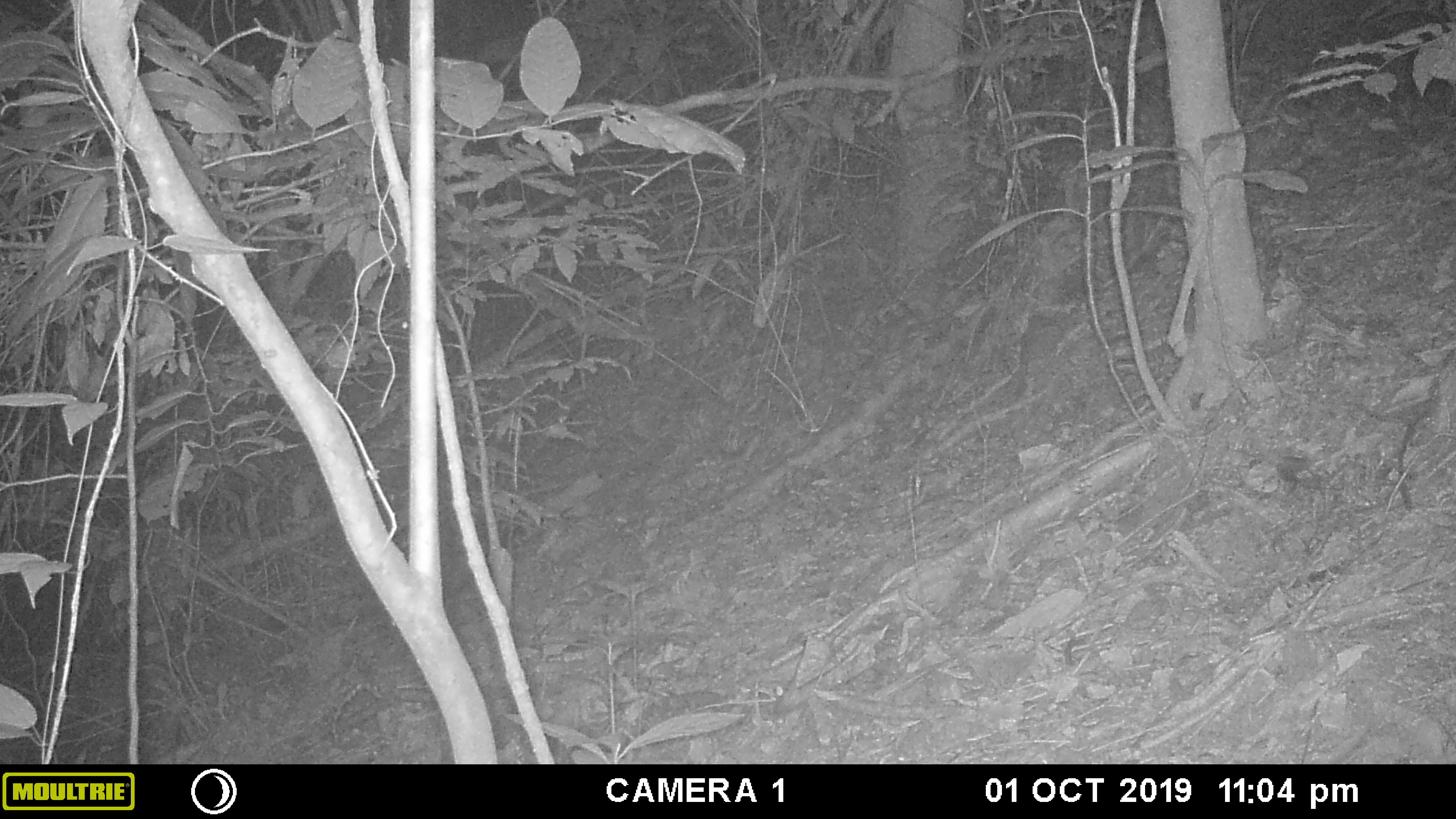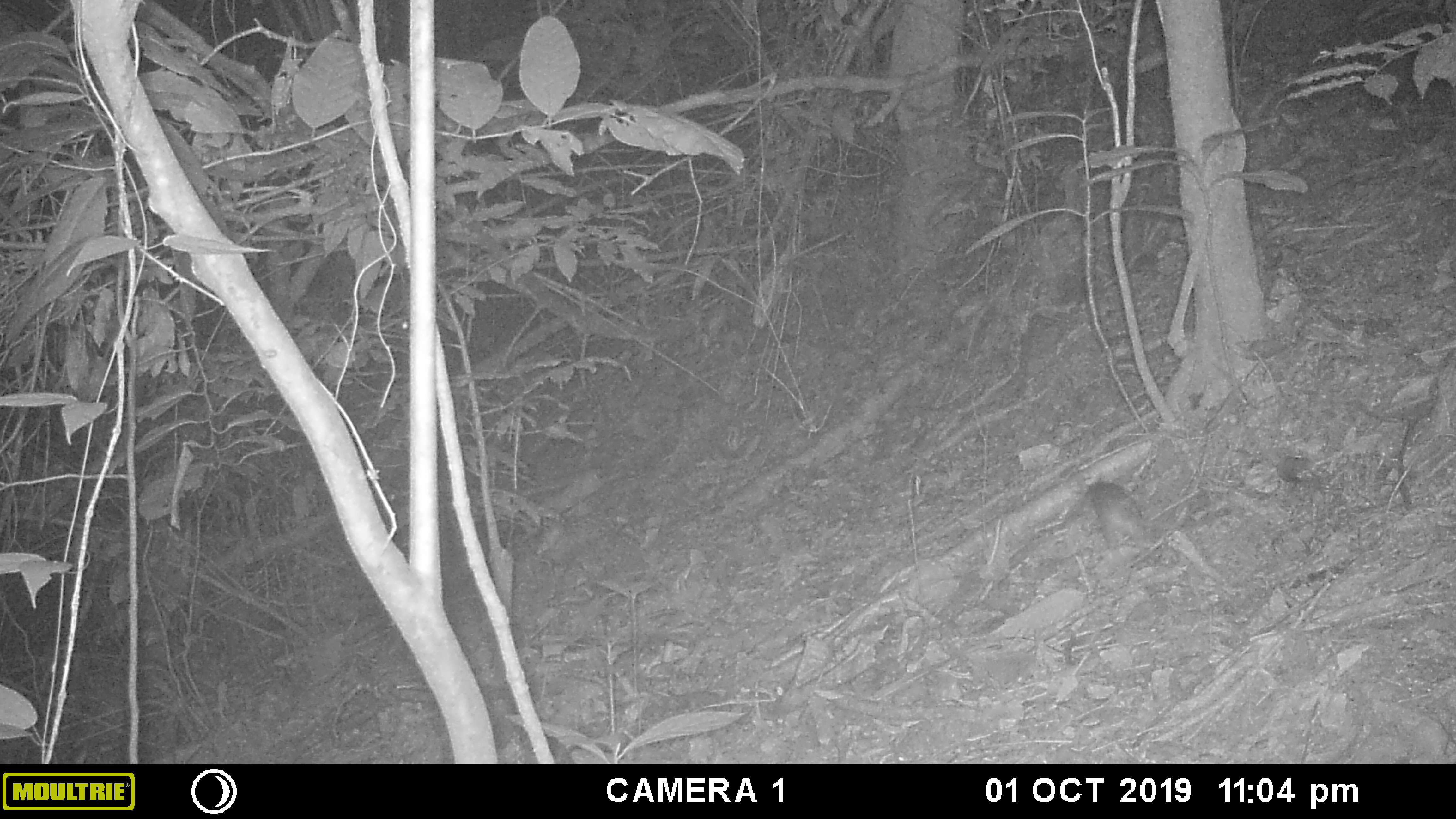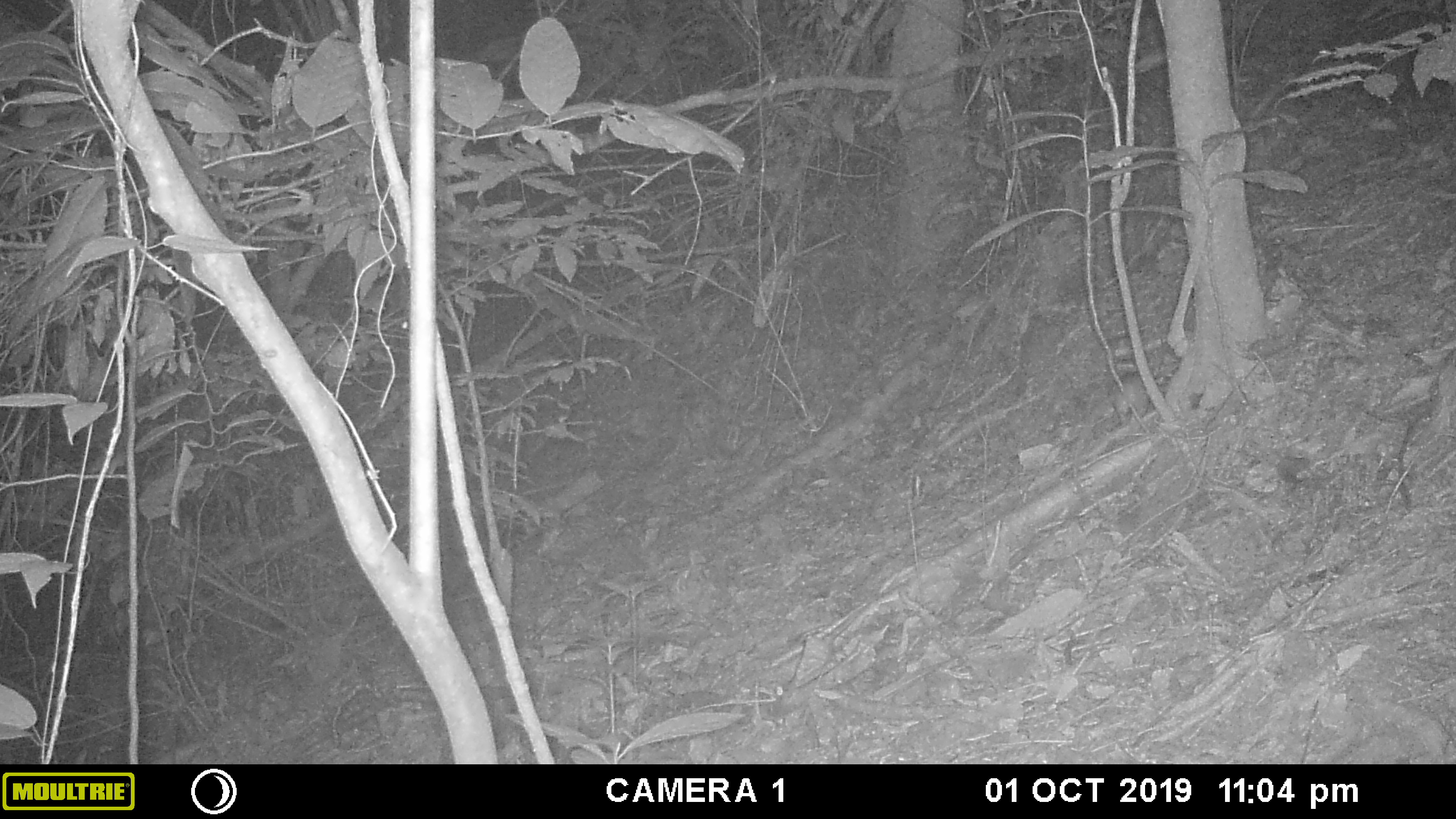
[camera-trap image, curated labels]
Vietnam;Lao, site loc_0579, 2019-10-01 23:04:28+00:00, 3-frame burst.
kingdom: Animalia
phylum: Chordata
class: Mammalia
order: Rodentia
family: Muridae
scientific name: Muridae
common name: old-world mice and rats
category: unidentified murid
Unidentified murid (old-world mice and rats) (Muridae). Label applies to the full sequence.